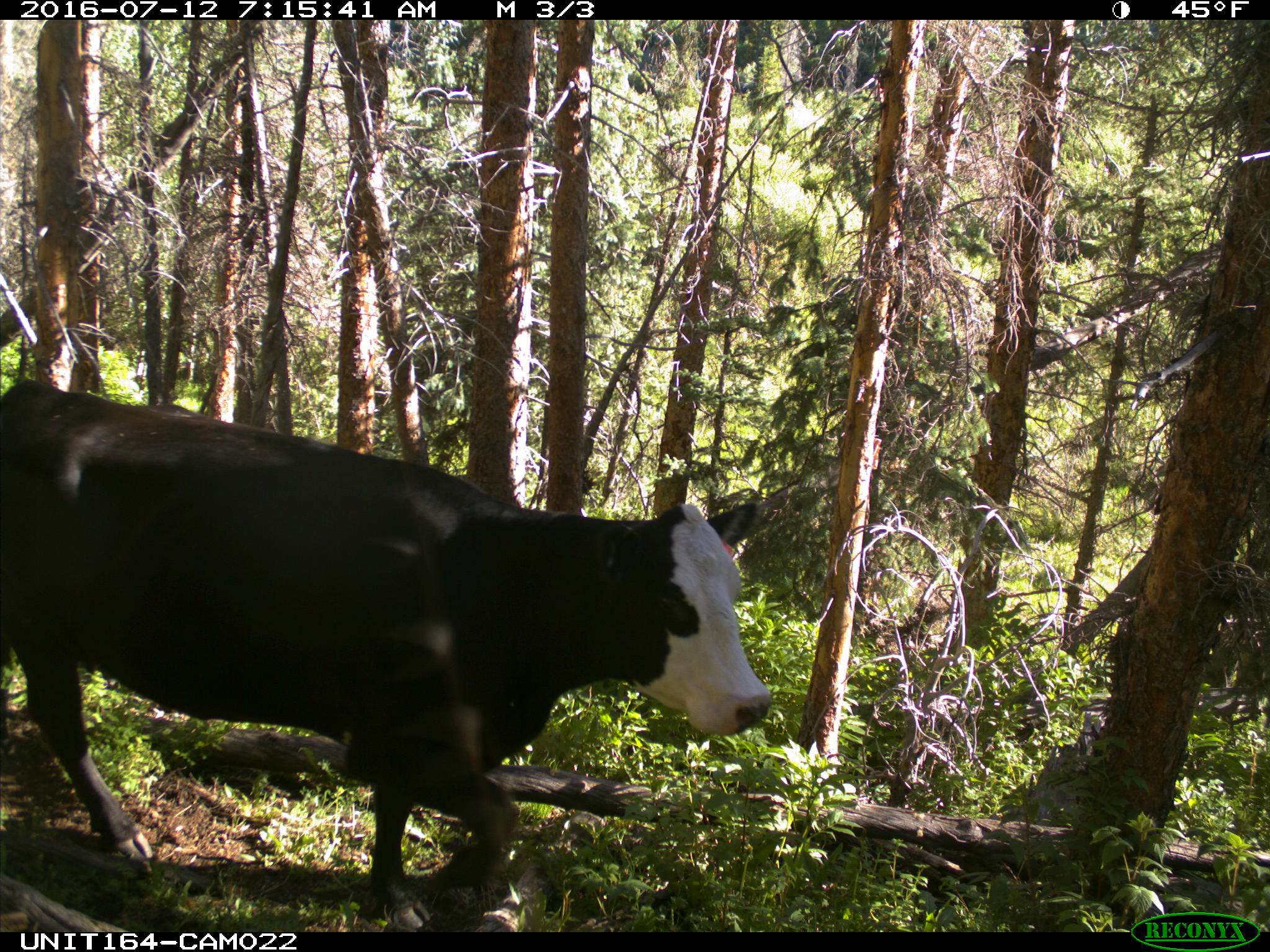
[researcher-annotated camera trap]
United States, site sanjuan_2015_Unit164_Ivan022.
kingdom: Animalia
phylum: Chordata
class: Mammalia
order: Artiodactyla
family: Bovidae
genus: Bos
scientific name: Bos taurus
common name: domestic cow